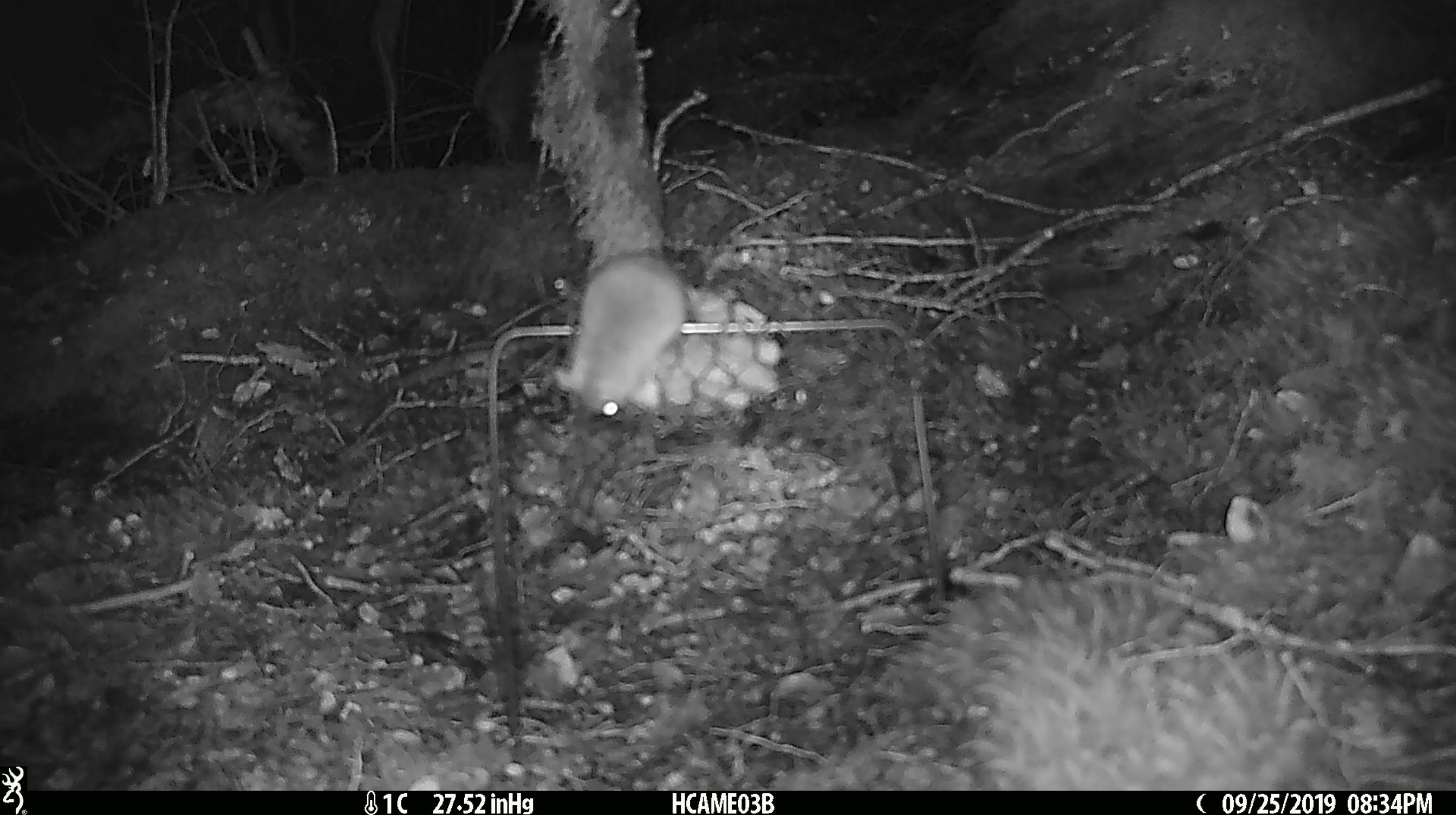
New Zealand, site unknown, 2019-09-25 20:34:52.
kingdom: Animalia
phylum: Chordata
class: Mammalia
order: Rodentia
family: Muridae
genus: Mus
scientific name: Mus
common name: mouse